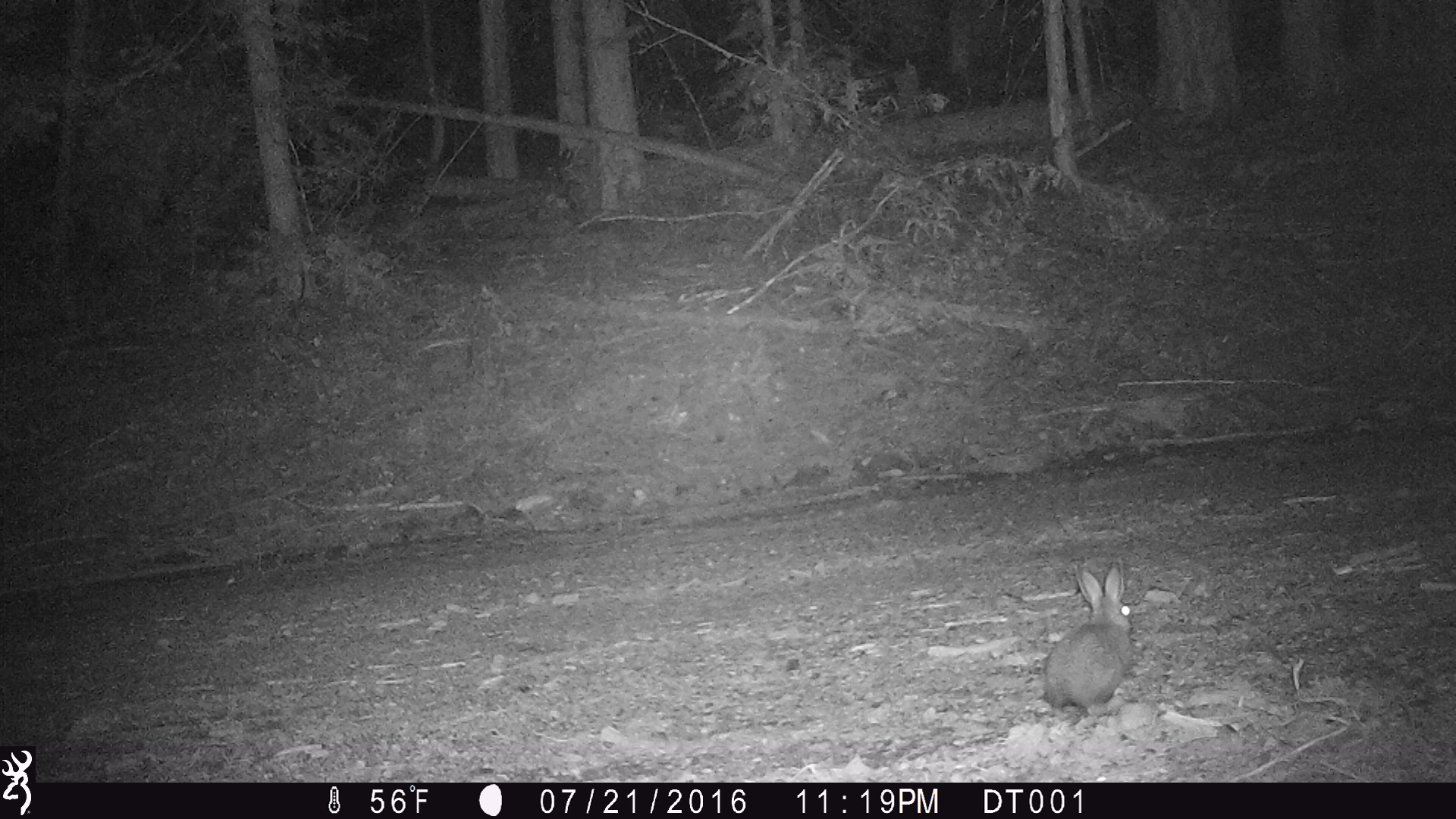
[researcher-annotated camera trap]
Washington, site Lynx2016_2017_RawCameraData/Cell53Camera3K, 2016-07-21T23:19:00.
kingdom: Animalia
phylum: Chordata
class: Mammalia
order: Lagomorpha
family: Leporidae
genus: Lepus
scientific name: Lepus americanus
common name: snowshoe hare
Lepus americanus (snowshoe hare). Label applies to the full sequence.